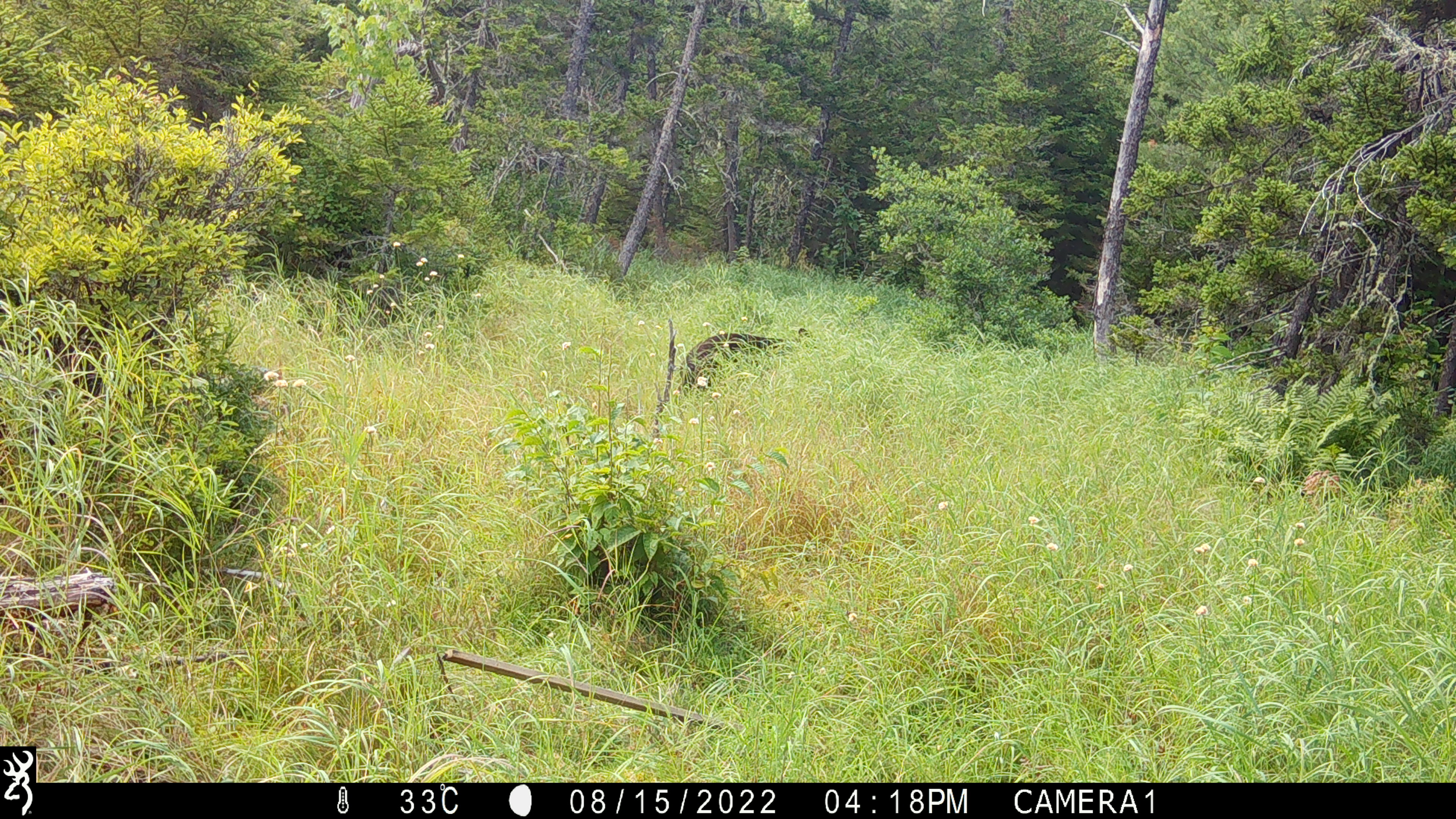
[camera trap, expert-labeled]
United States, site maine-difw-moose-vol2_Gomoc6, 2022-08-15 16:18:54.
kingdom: Animalia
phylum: Chordata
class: Mammalia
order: Carnivora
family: Ursidae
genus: Ursus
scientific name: Ursus americanus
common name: black bear